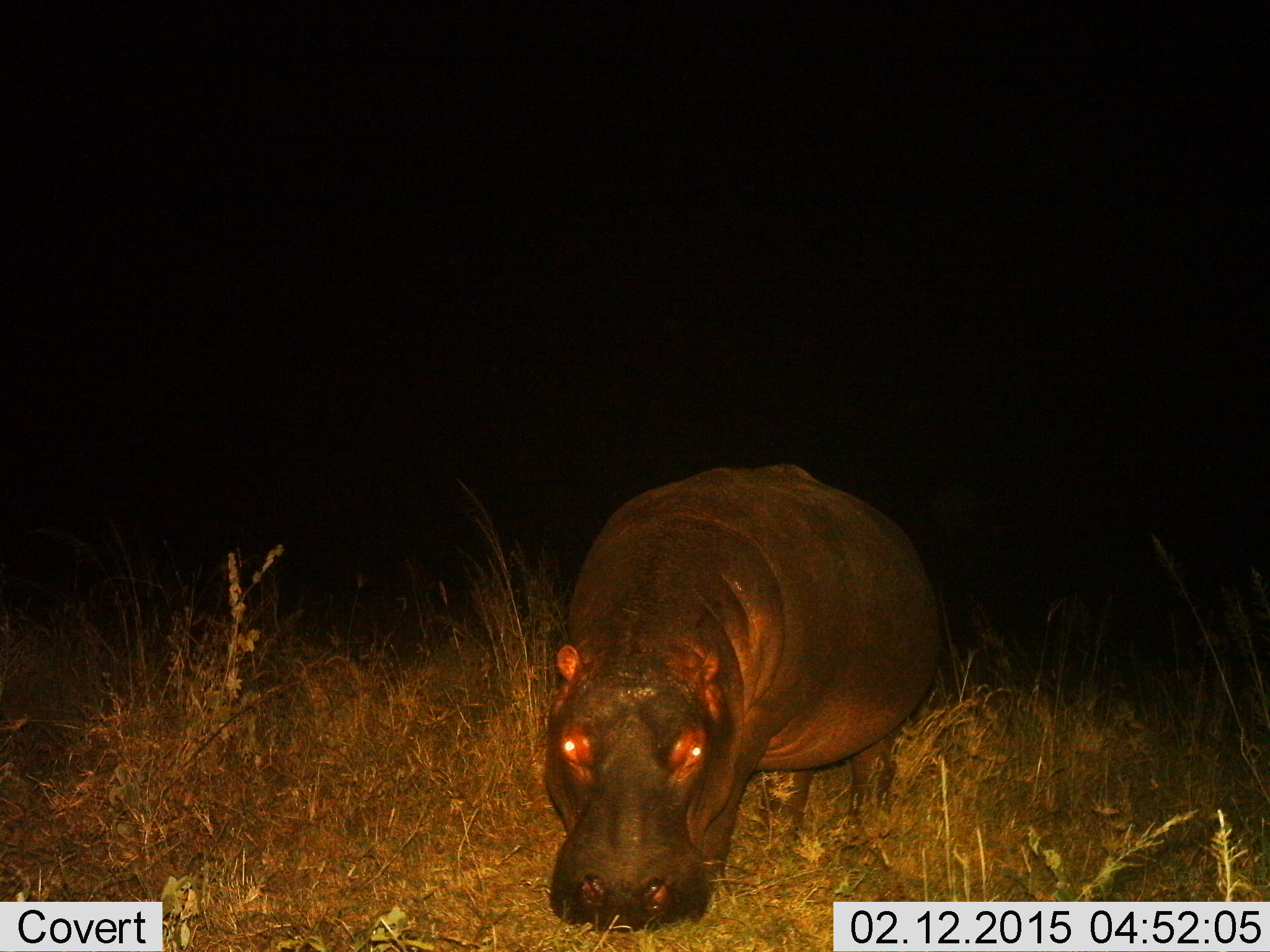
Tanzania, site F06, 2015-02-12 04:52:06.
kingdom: Animalia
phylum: Chordata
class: Mammalia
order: Artiodactyla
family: Hippopotamidae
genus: Hippopotamus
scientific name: Hippopotamus amphibius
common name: hippopotamus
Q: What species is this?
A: Hippopotamus (Hippopotamus amphibius).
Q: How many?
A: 1.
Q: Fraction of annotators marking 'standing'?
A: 50%.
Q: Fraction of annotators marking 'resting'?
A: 10%.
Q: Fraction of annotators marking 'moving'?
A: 30%.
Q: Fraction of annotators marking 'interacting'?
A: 0%.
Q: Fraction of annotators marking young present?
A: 0%.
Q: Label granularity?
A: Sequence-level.